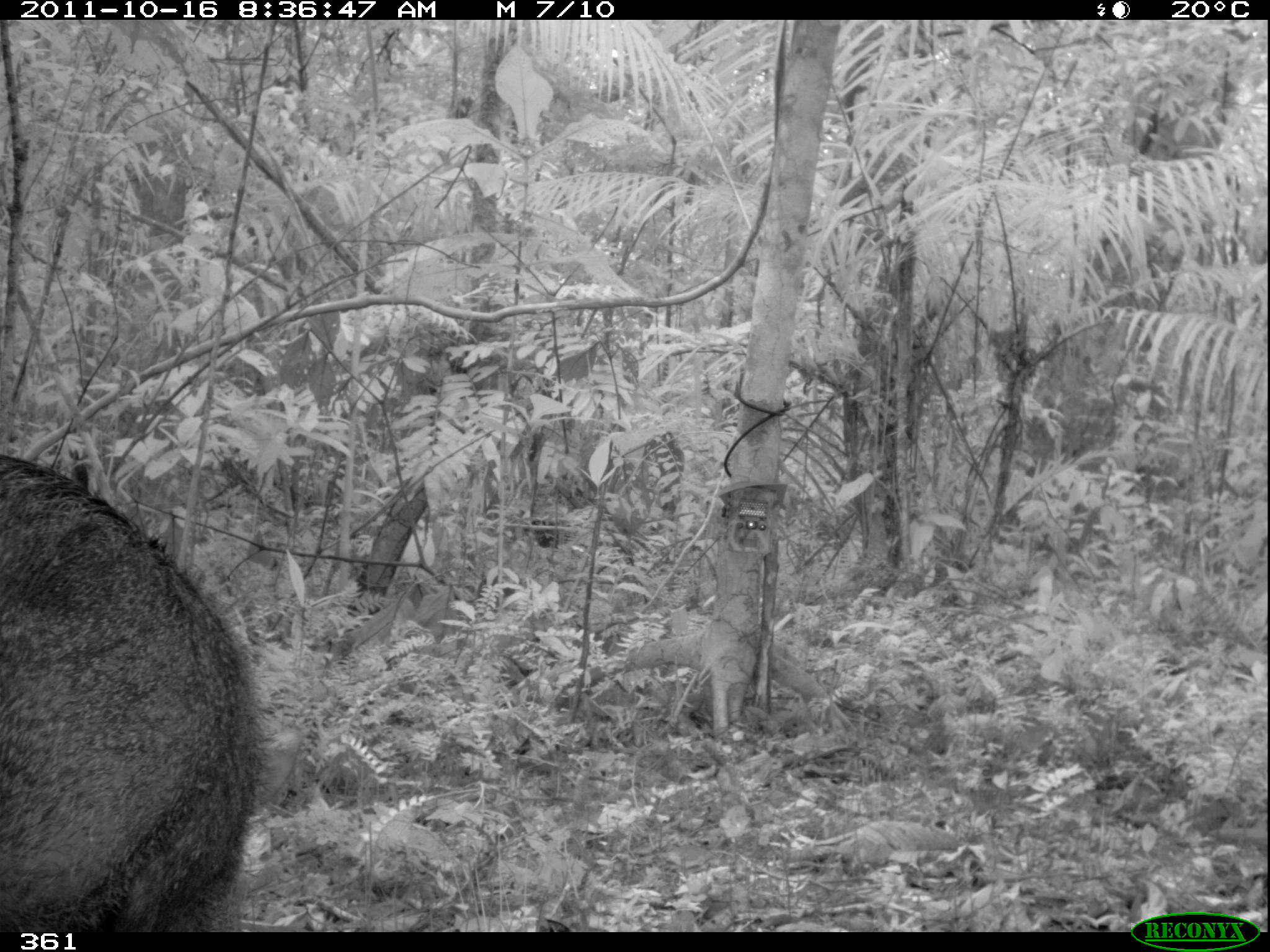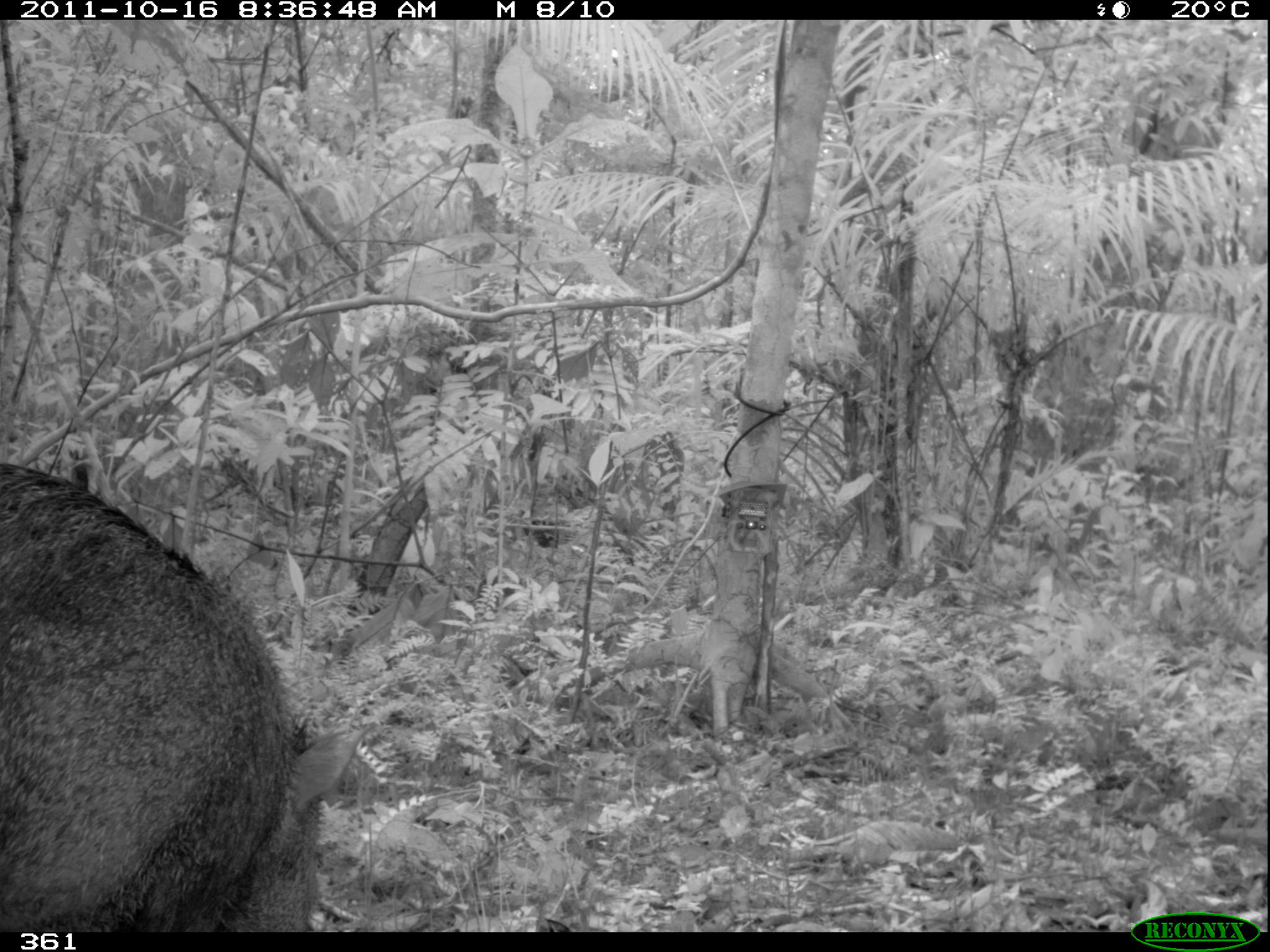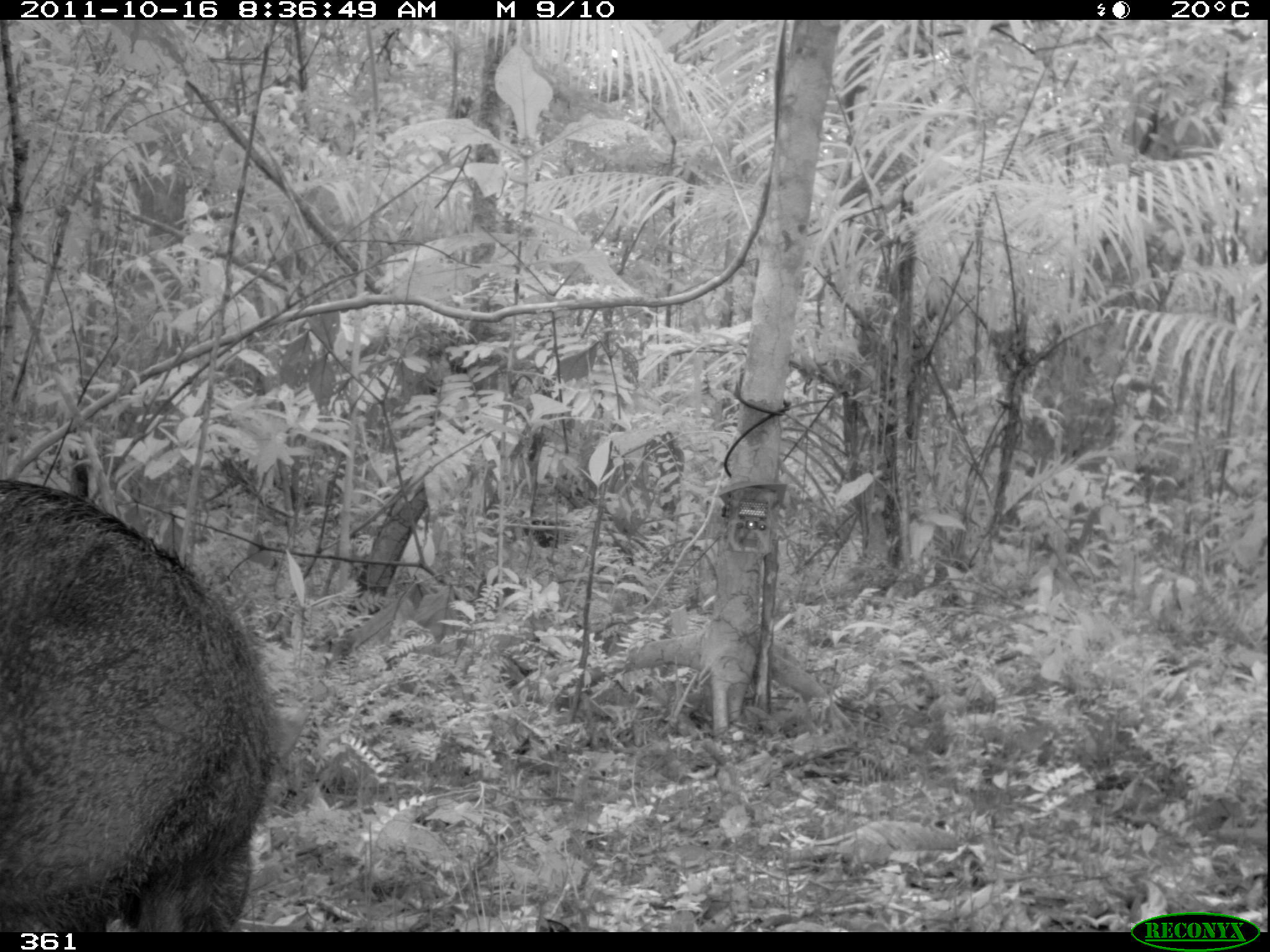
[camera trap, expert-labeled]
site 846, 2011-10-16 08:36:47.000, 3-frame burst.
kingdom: Animalia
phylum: Chordata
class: Mammalia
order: Artiodactyla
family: Tayassuidae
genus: Pecari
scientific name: Pecari tajacu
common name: collared peccary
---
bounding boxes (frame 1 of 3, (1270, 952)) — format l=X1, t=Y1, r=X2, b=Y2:
pecari tajacu: l=1, t=454, r=261, b=932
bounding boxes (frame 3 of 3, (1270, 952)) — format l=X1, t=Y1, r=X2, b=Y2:
pecari tajacu: l=0, t=475, r=280, b=932